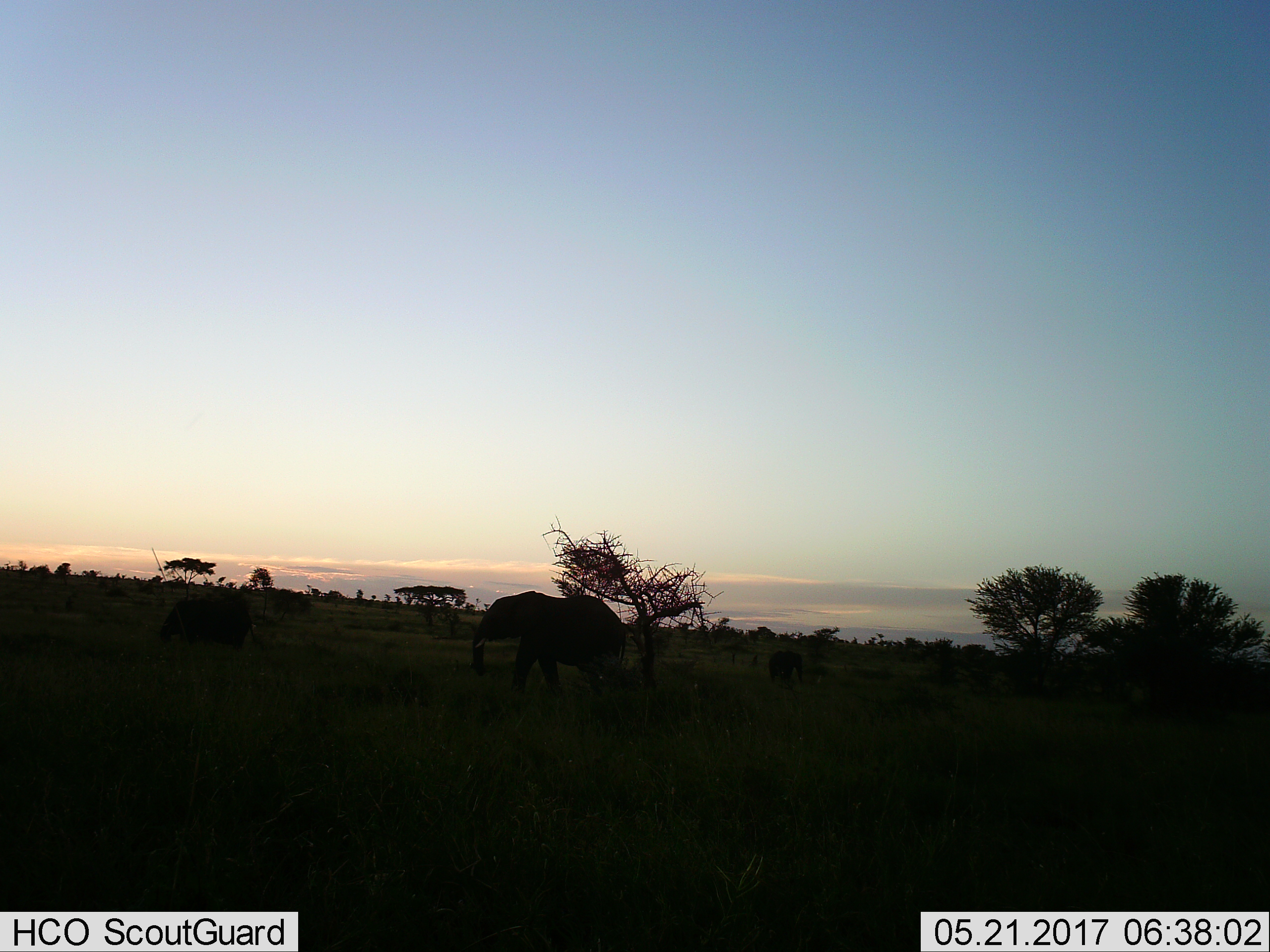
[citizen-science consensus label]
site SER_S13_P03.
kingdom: Animalia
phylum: Chordata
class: Mammalia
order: Proboscidea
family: Elephantidae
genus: Loxodonta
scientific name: Loxodonta africana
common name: african bush elephant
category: elephant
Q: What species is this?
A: Elephant (african bush elephant) (Loxodonta africana).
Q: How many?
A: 2.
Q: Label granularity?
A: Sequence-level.